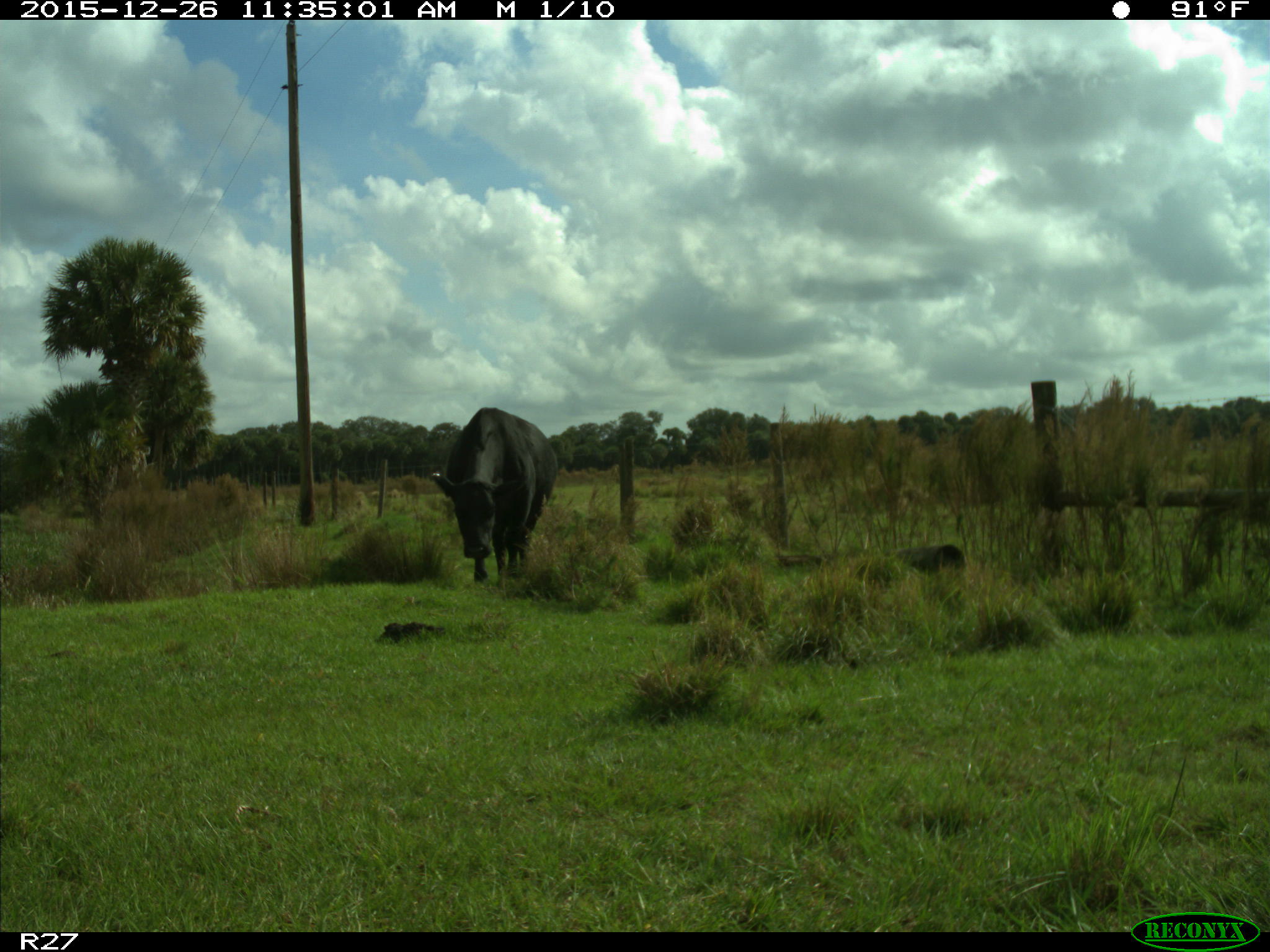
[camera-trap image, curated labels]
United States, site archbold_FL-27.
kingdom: Animalia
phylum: Chordata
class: Mammalia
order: Artiodactyla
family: Bovidae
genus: Bos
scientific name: Bos taurus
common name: domestic cow